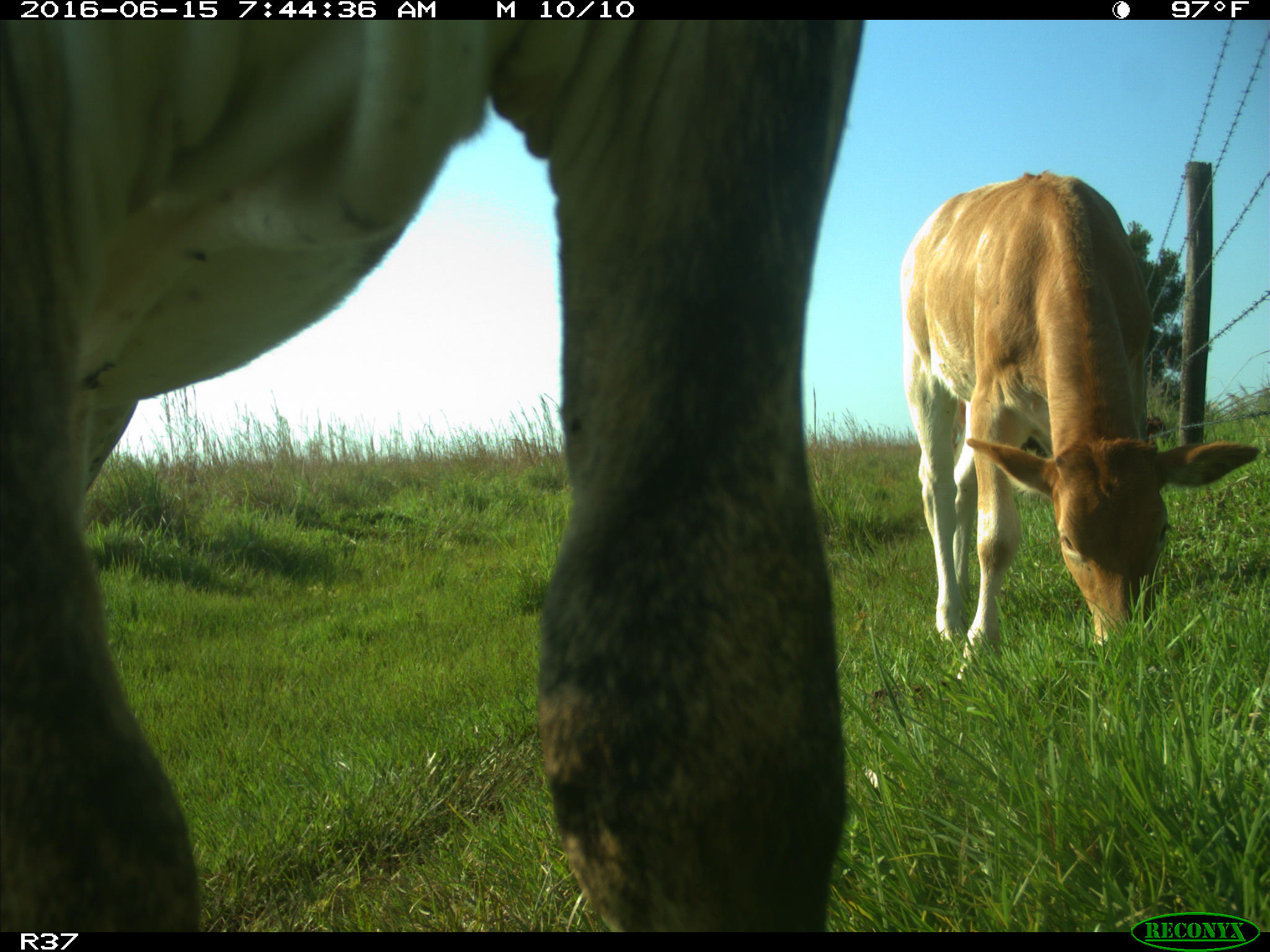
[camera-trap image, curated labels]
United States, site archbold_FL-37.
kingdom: Animalia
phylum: Chordata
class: Mammalia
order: Artiodactyla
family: Bovidae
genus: Bos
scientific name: Bos taurus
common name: domestic cow